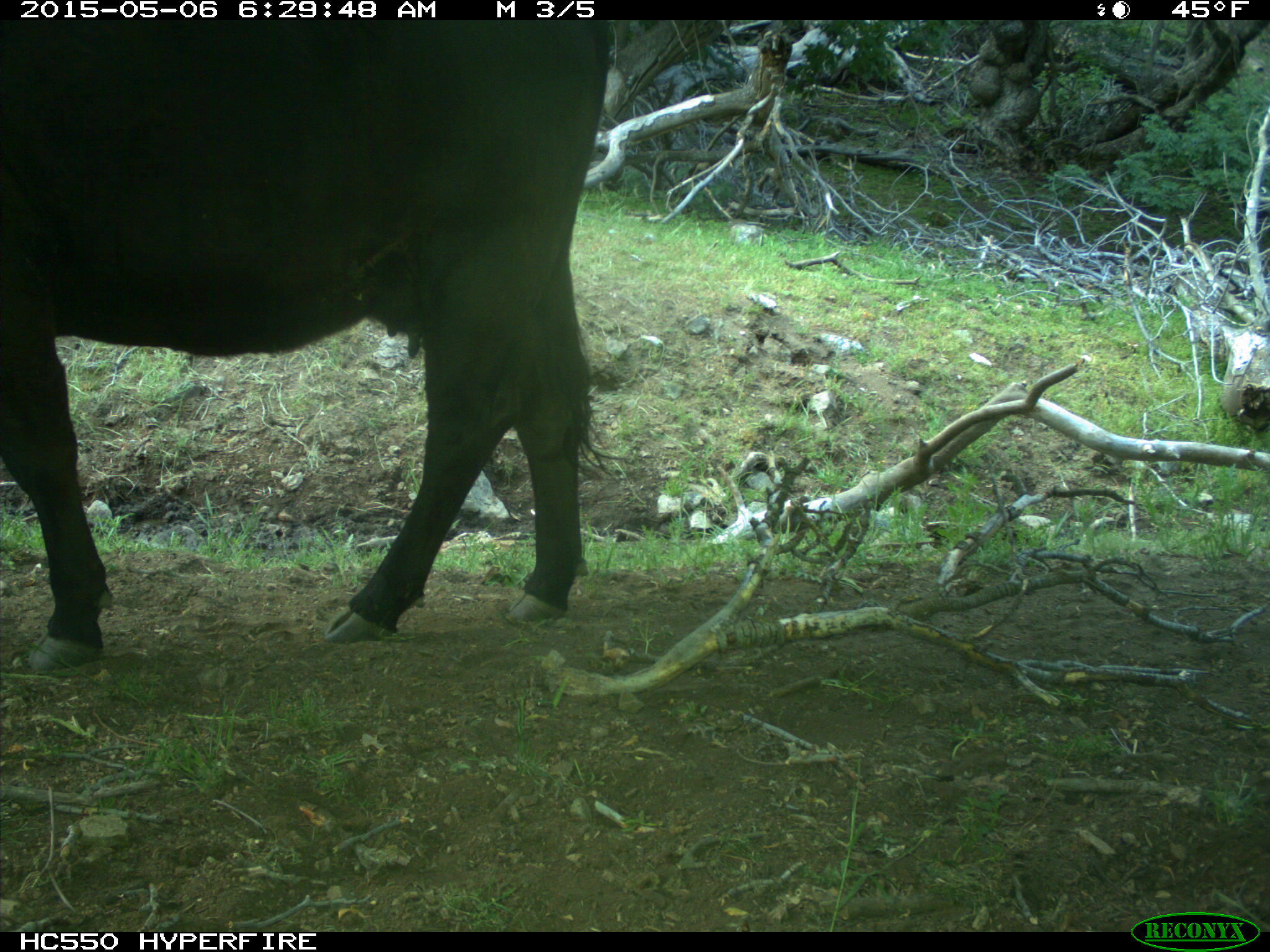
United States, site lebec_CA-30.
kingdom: Animalia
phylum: Chordata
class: Mammalia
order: Artiodactyla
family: Bovidae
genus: Bos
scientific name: Bos taurus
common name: domestic cow